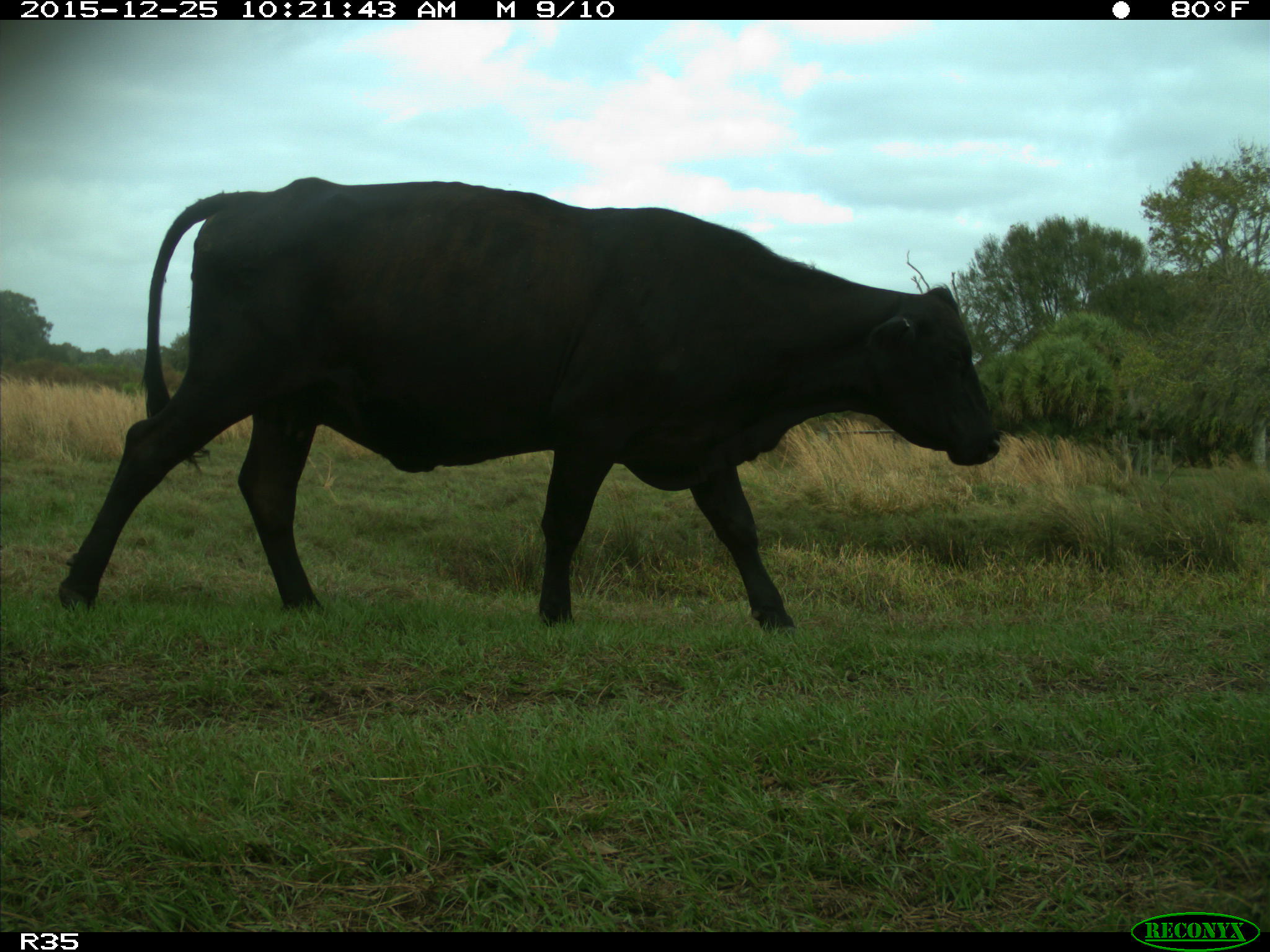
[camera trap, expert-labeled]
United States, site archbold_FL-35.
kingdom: Animalia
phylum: Chordata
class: Mammalia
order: Artiodactyla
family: Bovidae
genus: Bos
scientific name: Bos taurus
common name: domestic cow